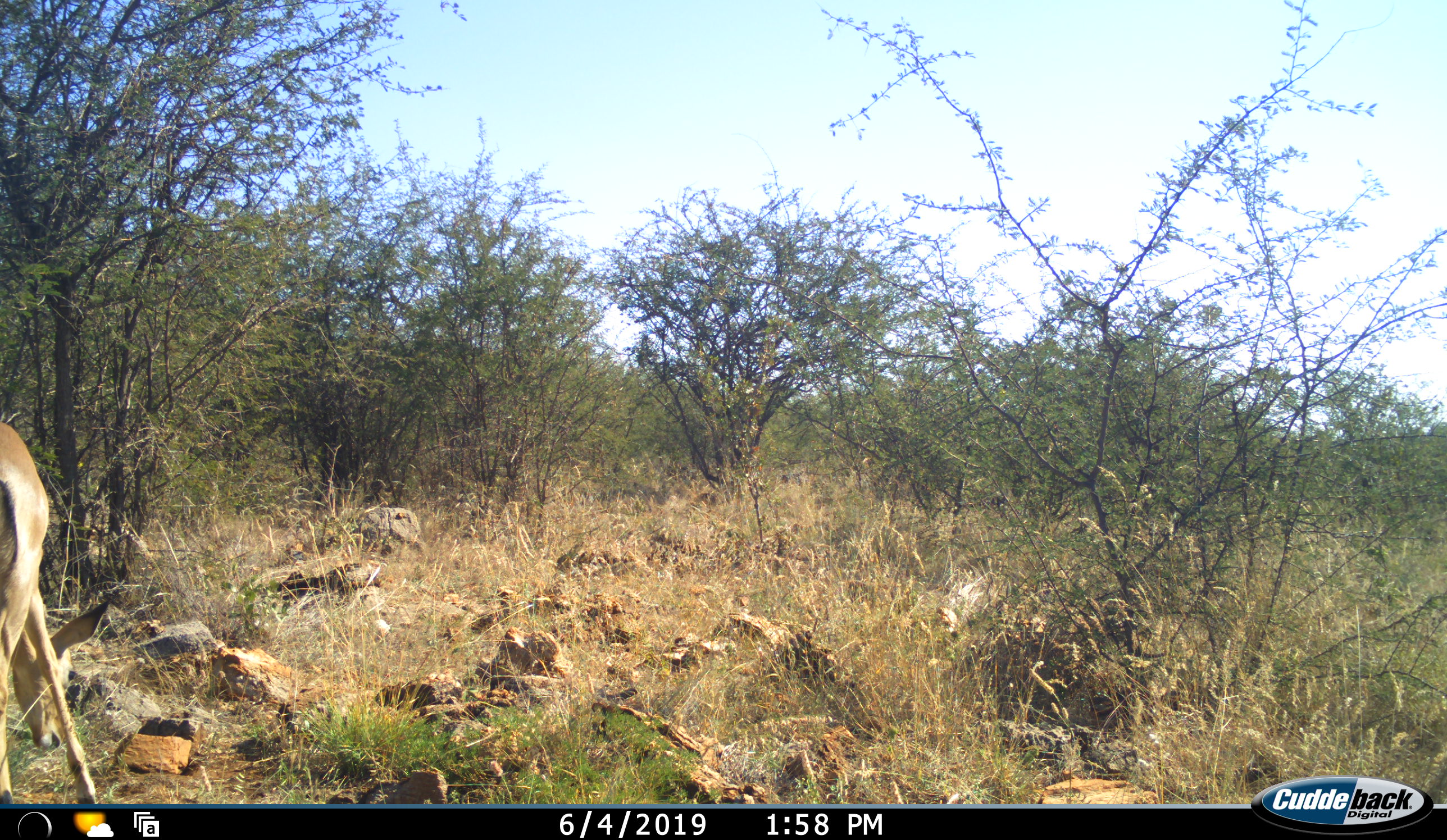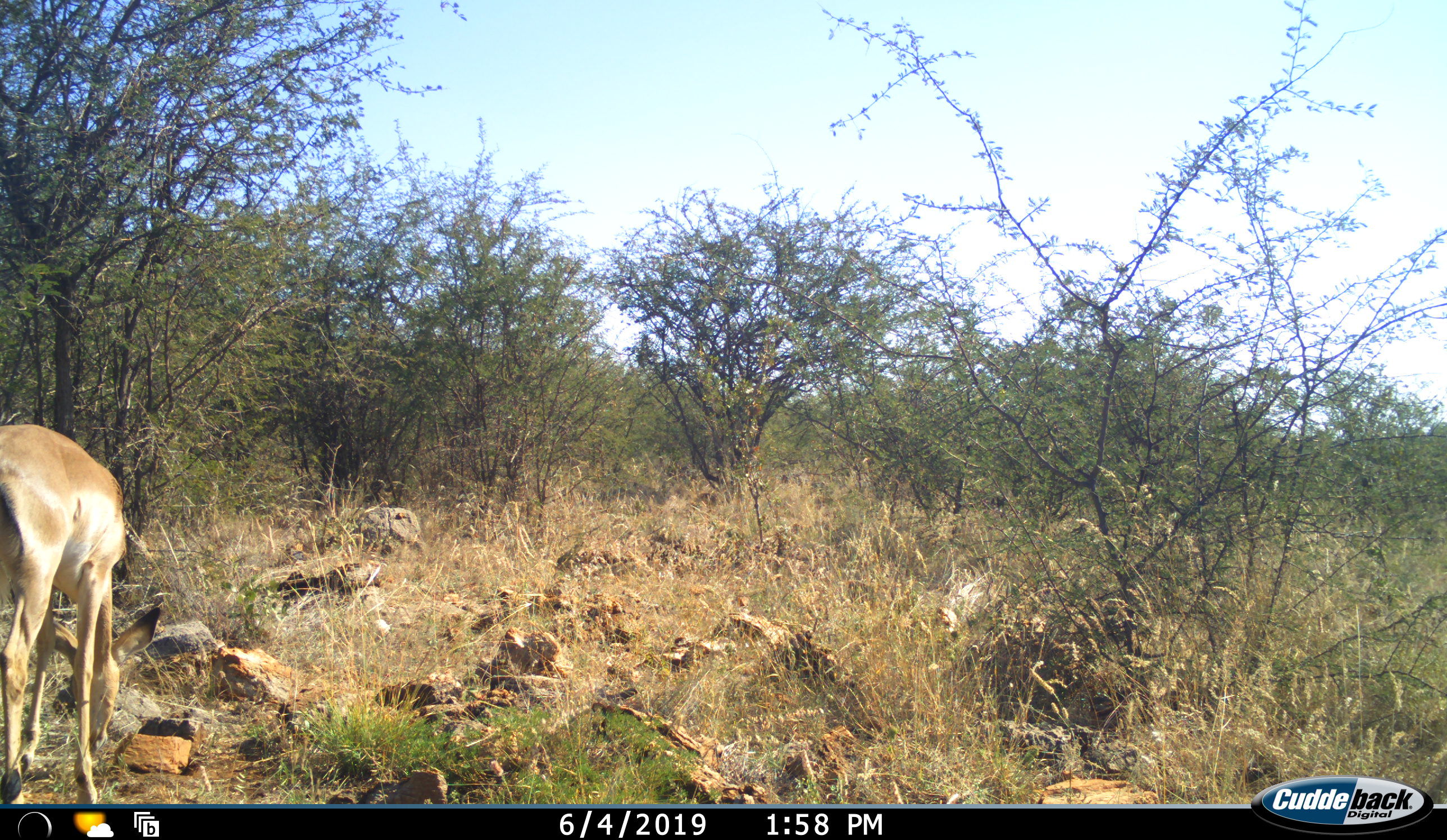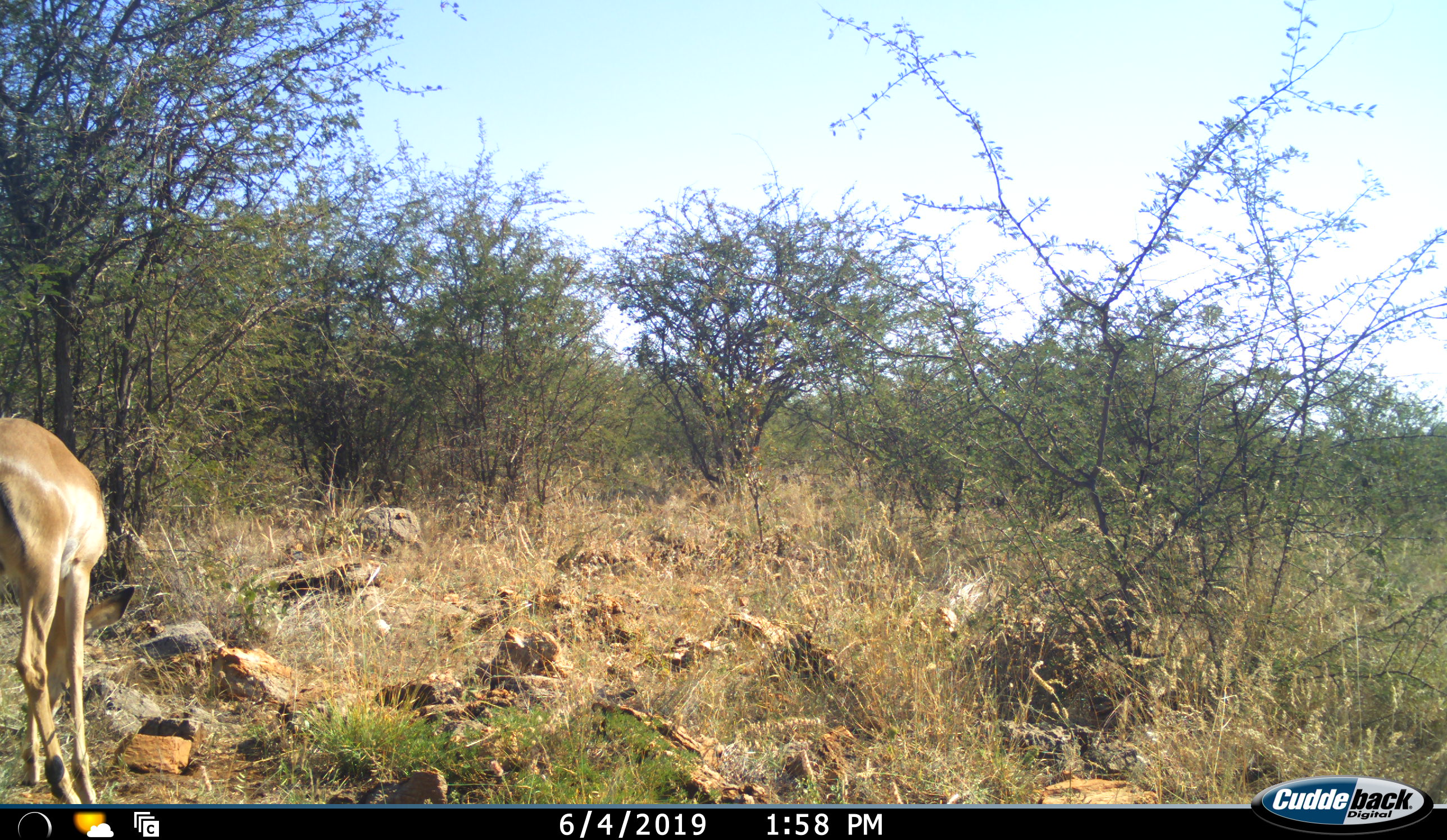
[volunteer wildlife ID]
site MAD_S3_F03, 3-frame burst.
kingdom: Animalia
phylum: Chordata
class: Mammalia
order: Artiodactyla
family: Bovidae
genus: Aepyceros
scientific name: Aepyceros melampus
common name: impala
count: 1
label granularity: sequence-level